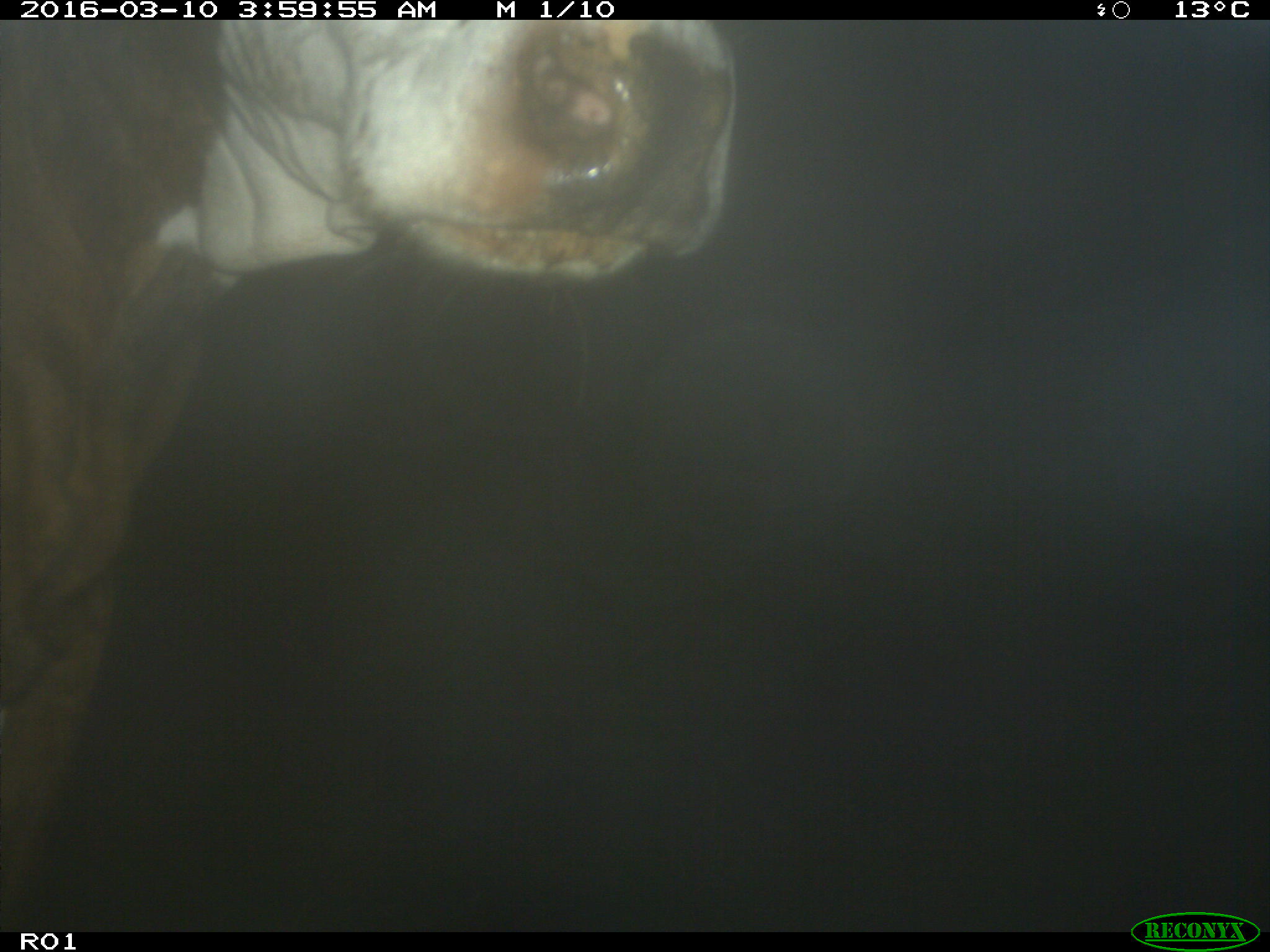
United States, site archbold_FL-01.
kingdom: Animalia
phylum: Chordata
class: Mammalia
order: Artiodactyla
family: Bovidae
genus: Bos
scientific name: Bos taurus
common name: domestic cow